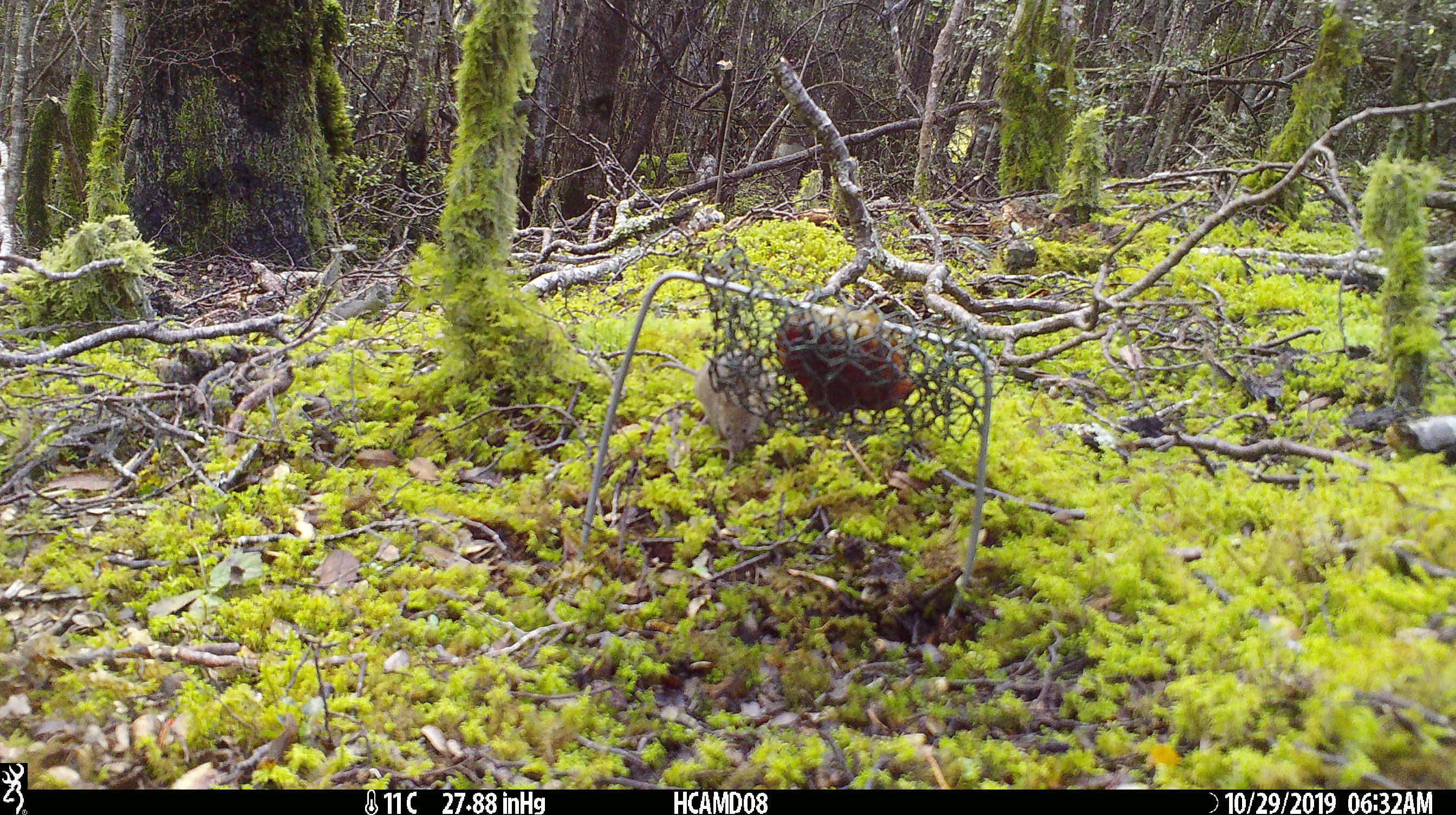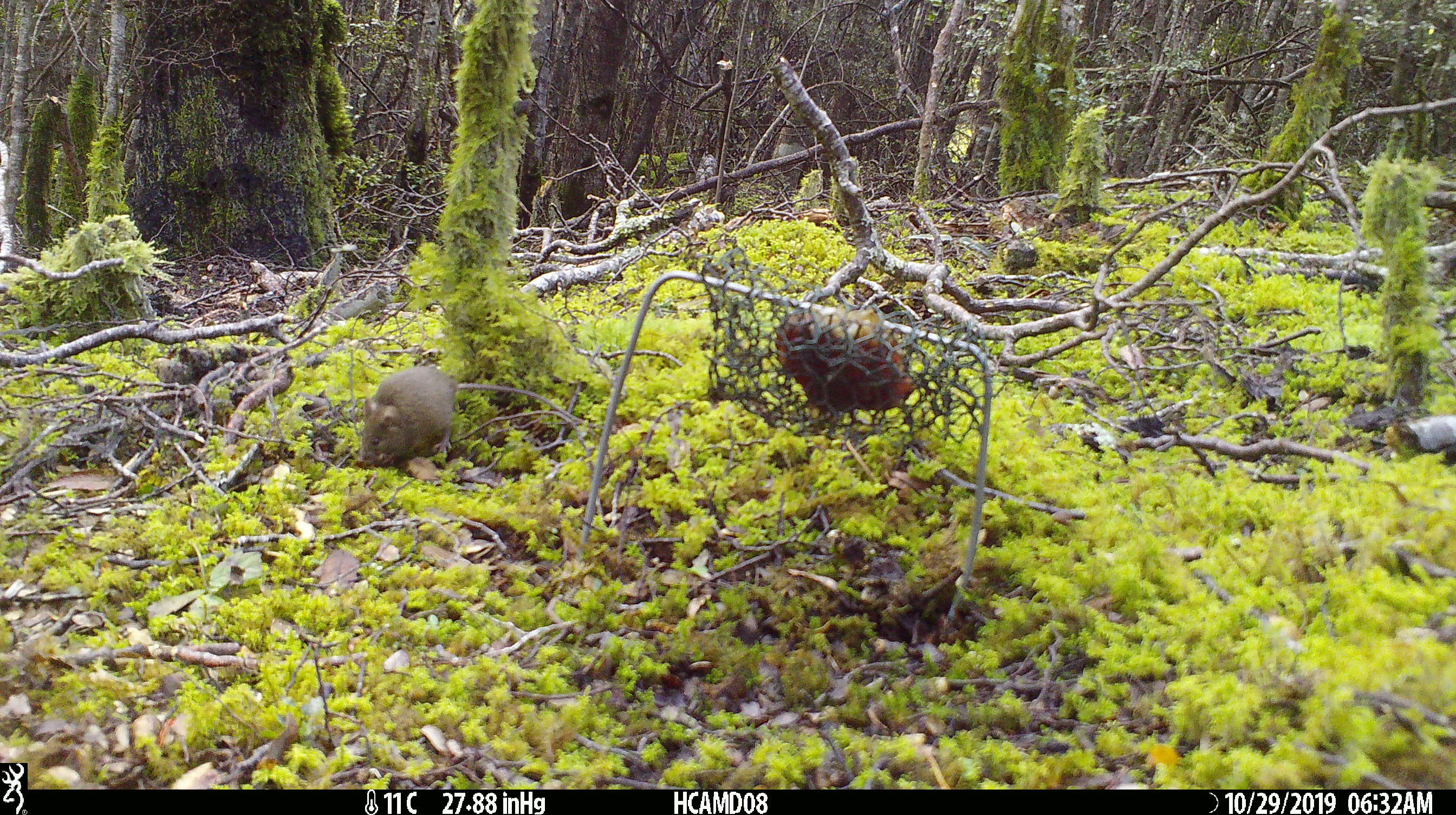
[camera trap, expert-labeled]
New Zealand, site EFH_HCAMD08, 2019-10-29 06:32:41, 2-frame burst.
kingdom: Animalia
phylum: Chordata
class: Mammalia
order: Rodentia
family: Muridae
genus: Mus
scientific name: Mus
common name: mouse